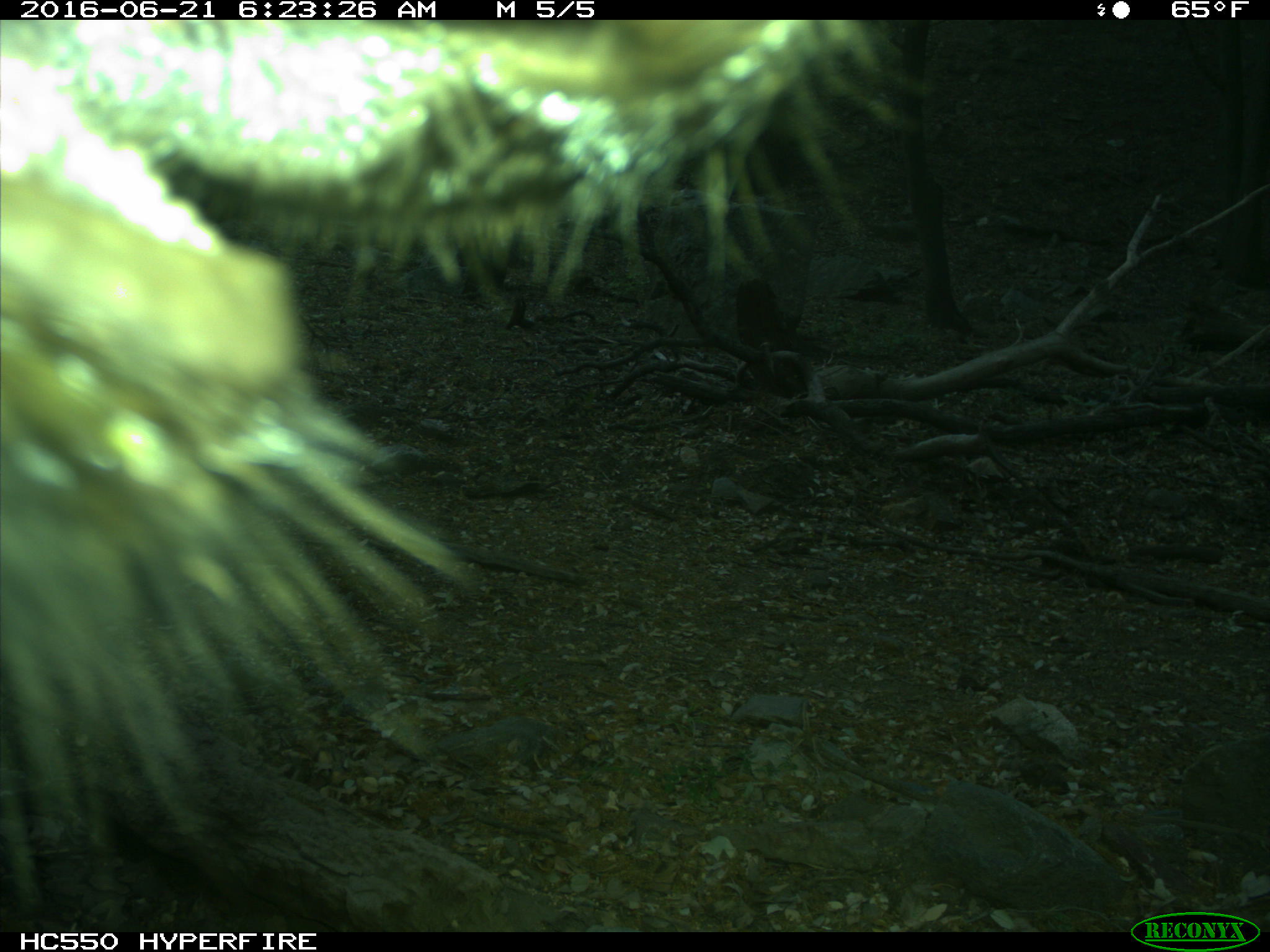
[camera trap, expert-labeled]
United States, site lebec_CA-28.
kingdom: Animalia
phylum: Chordata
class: Mammalia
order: Artiodactyla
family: Bovidae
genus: Bos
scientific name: Bos taurus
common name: domestic cow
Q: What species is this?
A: Bos taurus (domestic cow).